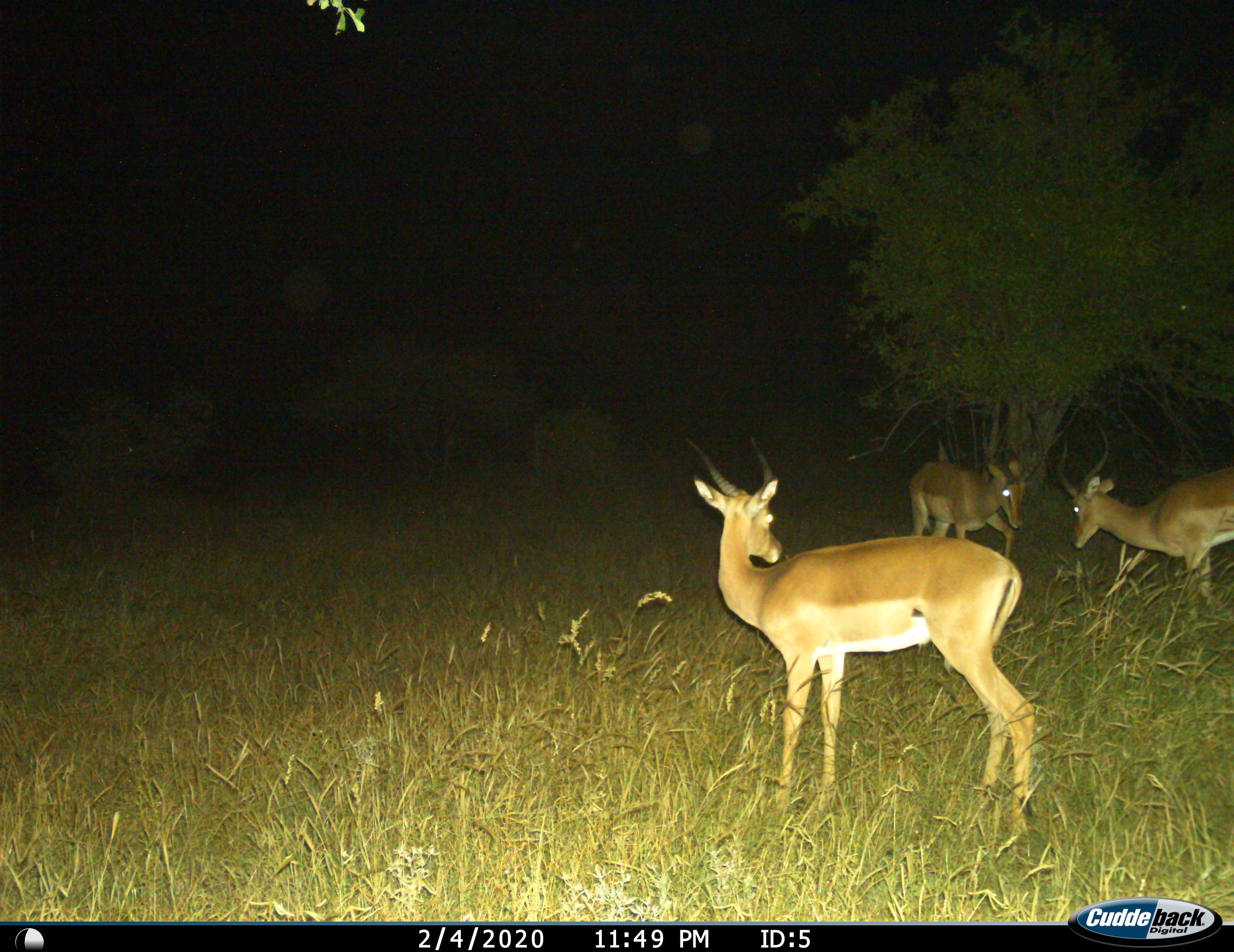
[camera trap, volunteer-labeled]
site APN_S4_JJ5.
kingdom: Animalia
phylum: Chordata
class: Mammalia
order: Artiodactyla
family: Bovidae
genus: Aepyceros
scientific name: Aepyceros melampus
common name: impala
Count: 3.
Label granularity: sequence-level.